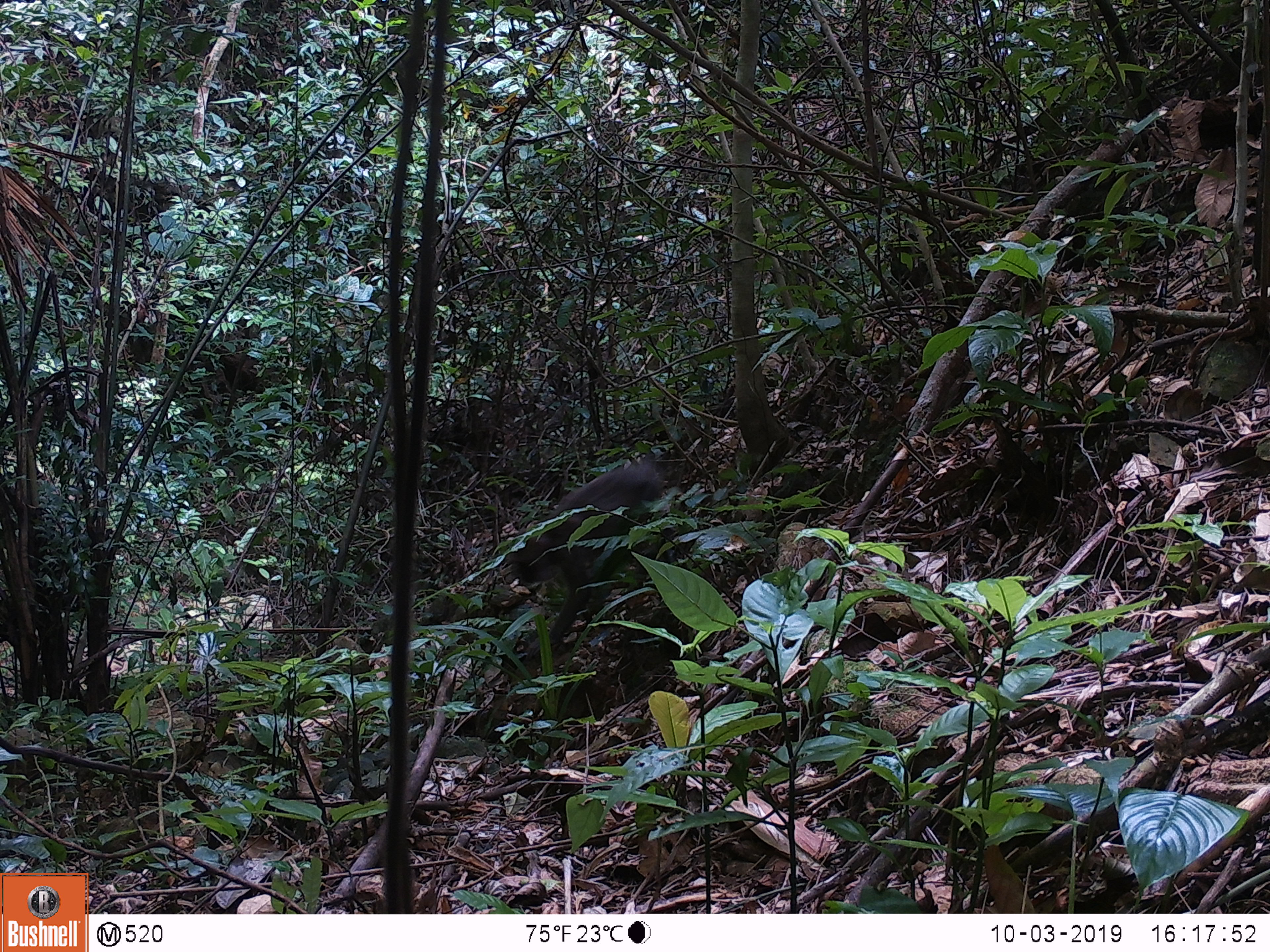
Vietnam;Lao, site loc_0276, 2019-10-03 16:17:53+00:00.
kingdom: Animalia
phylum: Chordata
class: Mammalia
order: Primates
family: Cercopithecidae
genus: Macaca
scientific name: Macaca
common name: macaques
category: assam or rhesus macaque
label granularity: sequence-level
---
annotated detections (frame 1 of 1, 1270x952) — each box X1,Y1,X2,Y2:
assam or rhesus macaque: 504,453,687,662